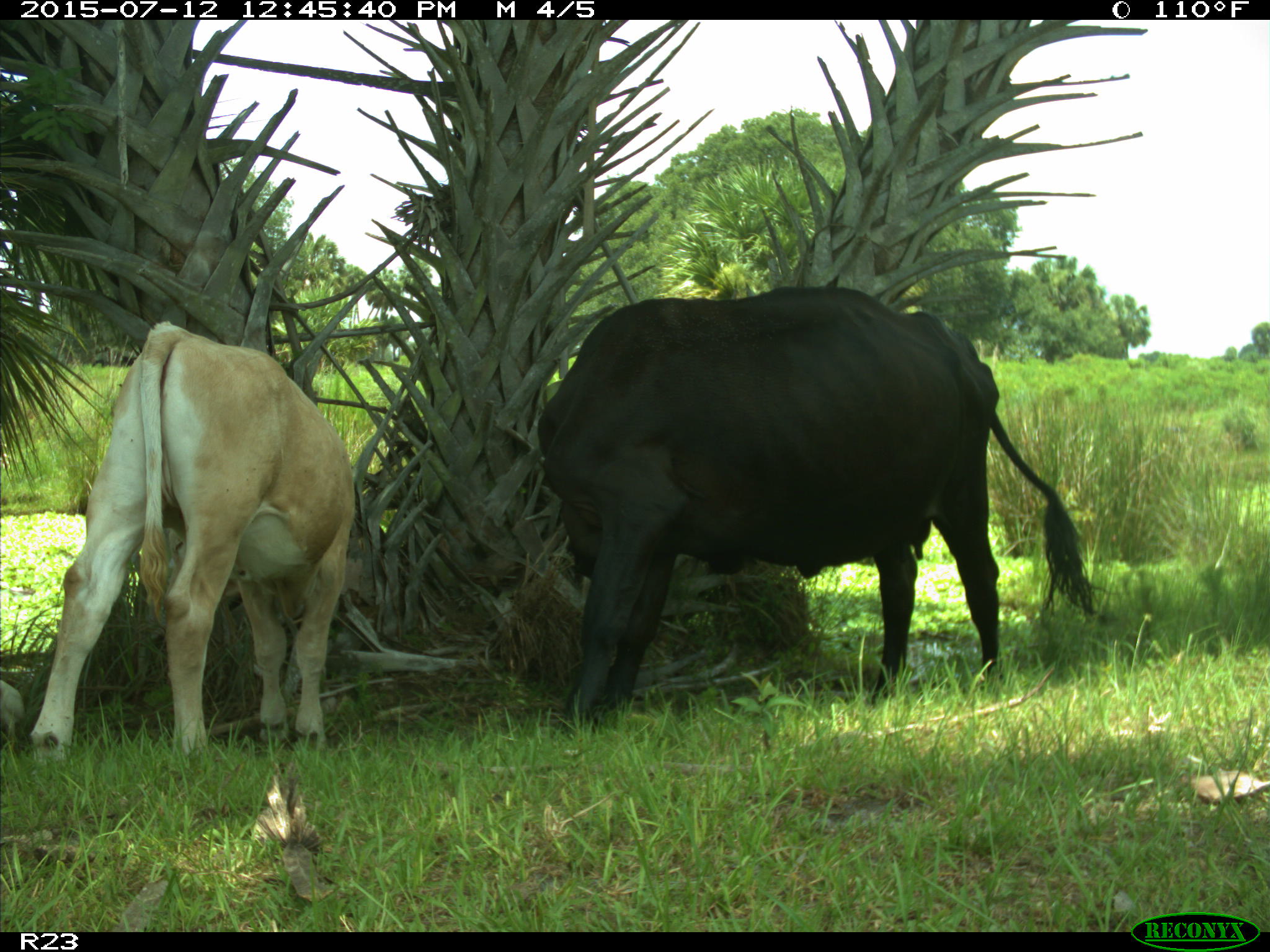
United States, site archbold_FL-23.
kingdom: Animalia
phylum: Chordata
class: Mammalia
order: Artiodactyla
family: Bovidae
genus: Bos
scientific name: Bos taurus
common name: domestic cow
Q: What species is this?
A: Bos taurus (domestic cow).